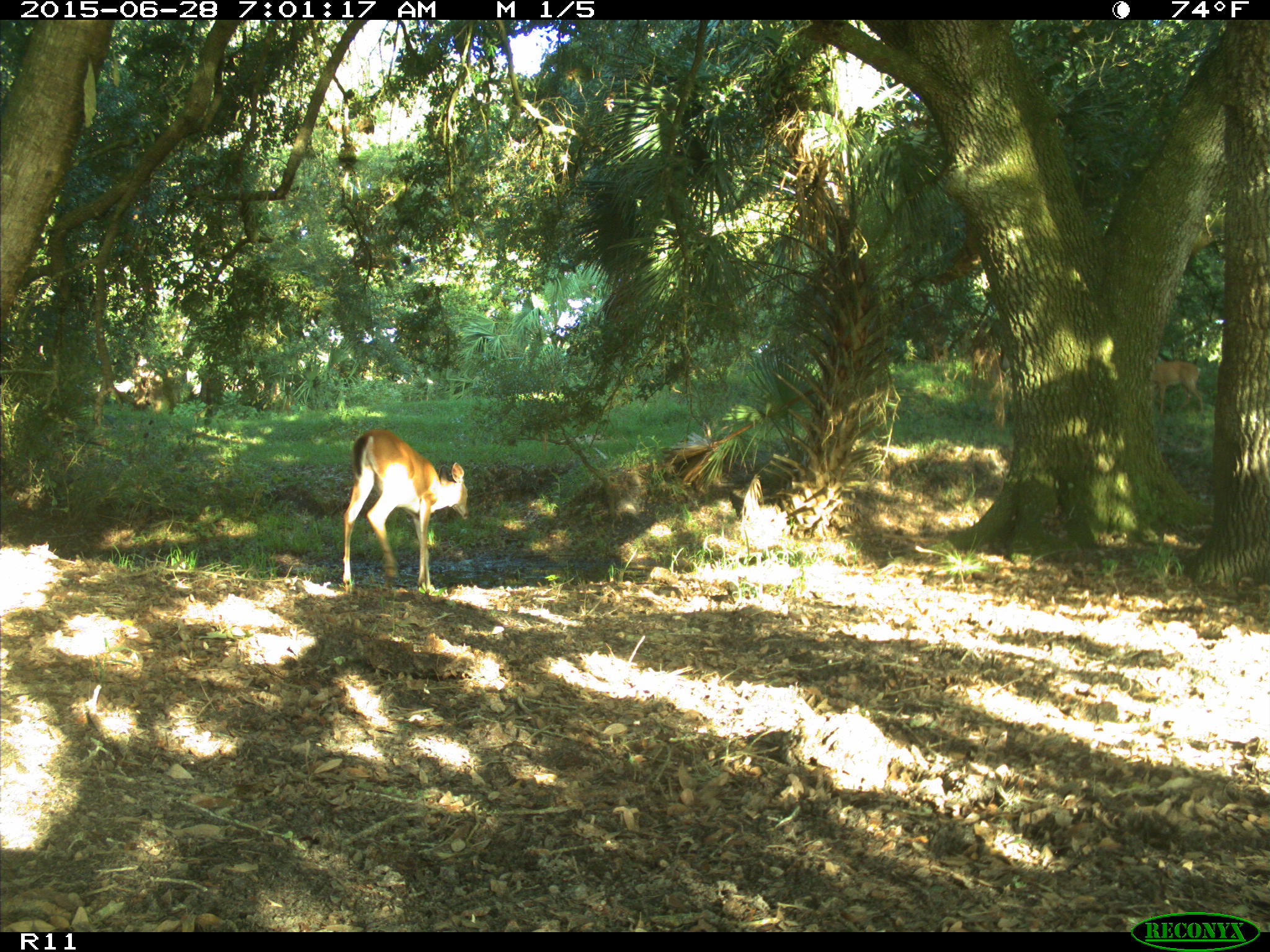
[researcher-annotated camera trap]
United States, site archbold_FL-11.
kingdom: Animalia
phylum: Chordata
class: Mammalia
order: Artiodactyla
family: Cervidae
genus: Odocoileus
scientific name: Odocoileus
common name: deer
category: unidentified deer